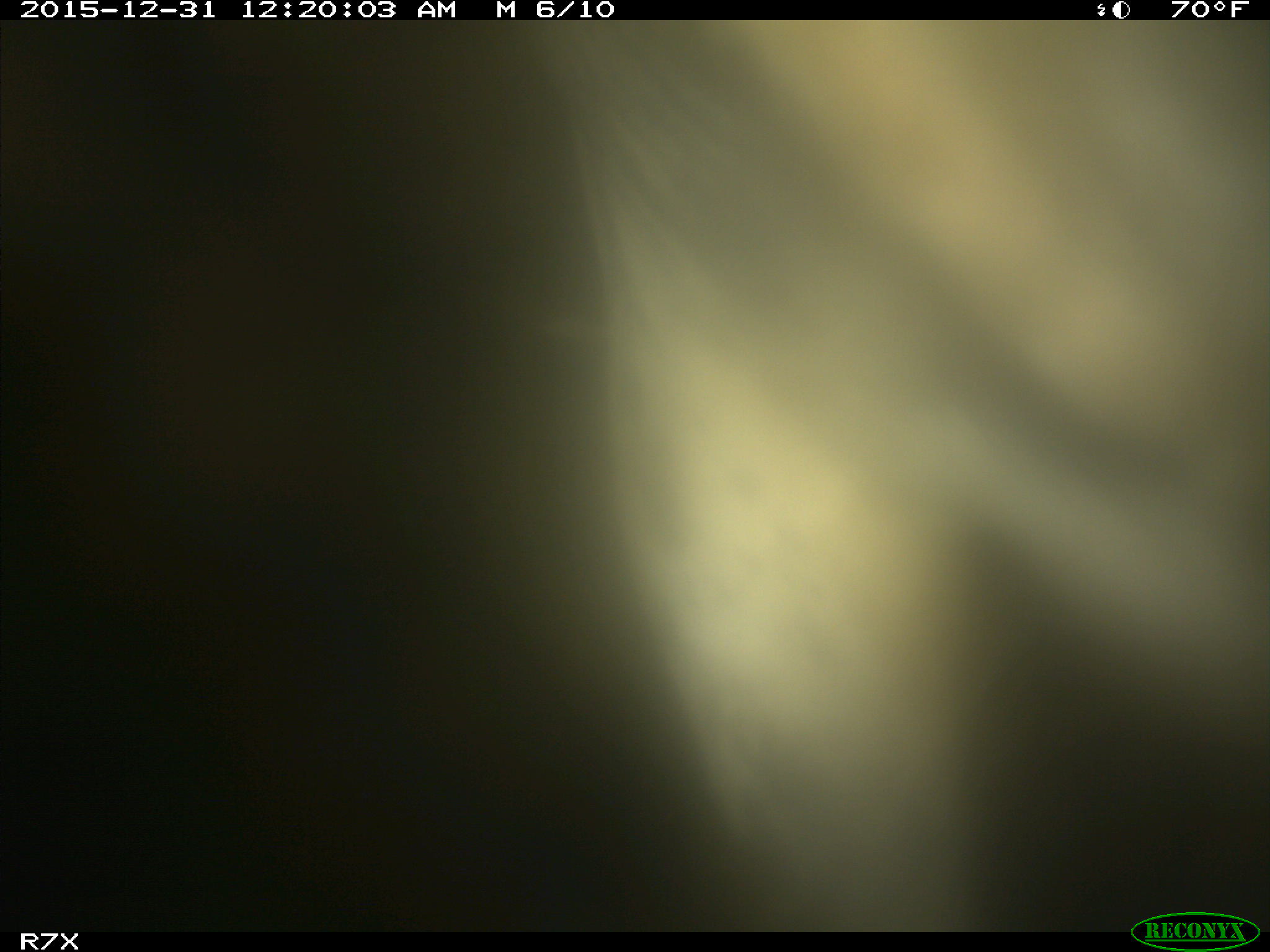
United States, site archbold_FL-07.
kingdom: Animalia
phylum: Chordata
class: Mammalia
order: Artiodactyla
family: Bovidae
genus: Bos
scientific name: Bos taurus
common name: domestic cow